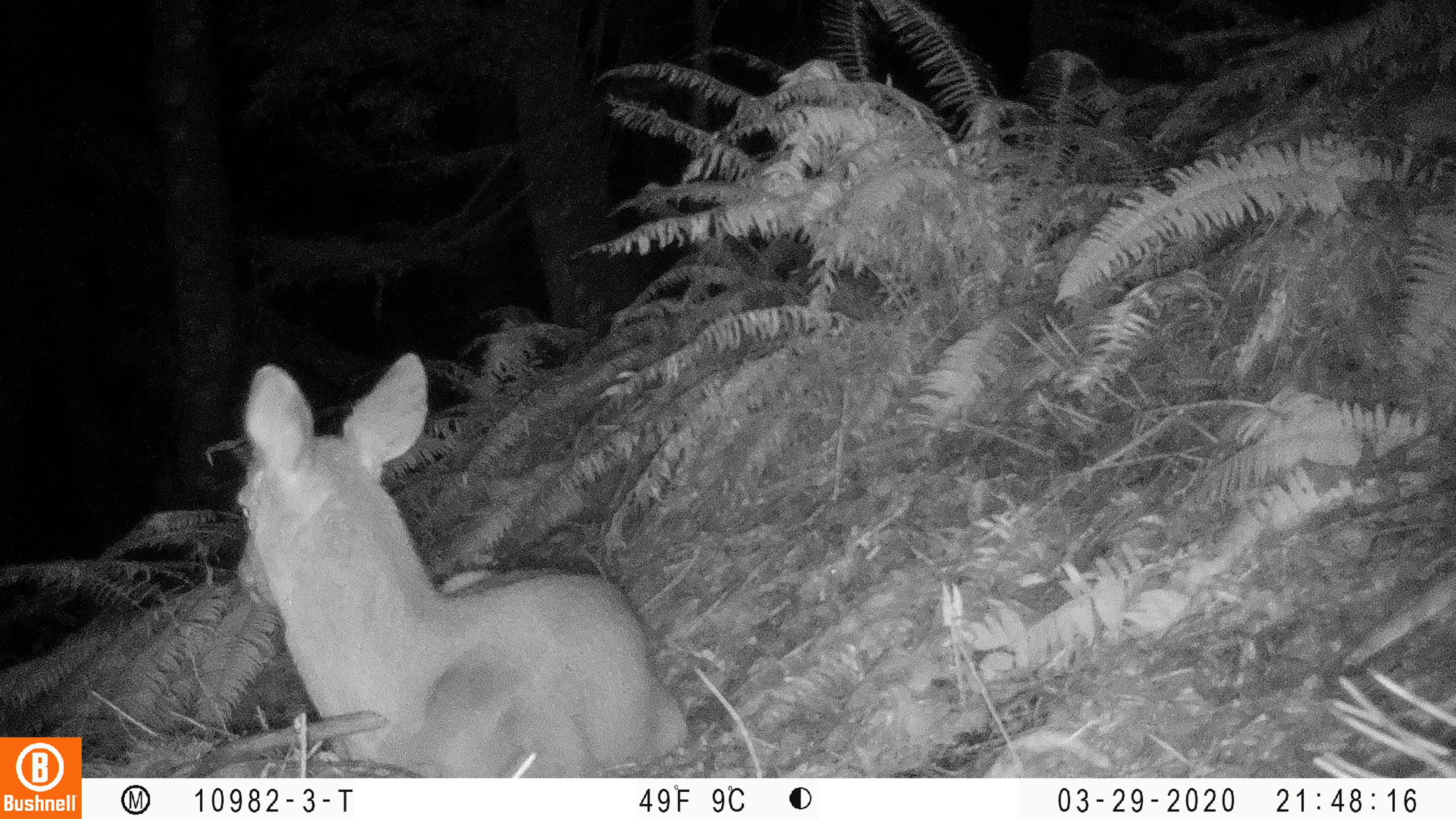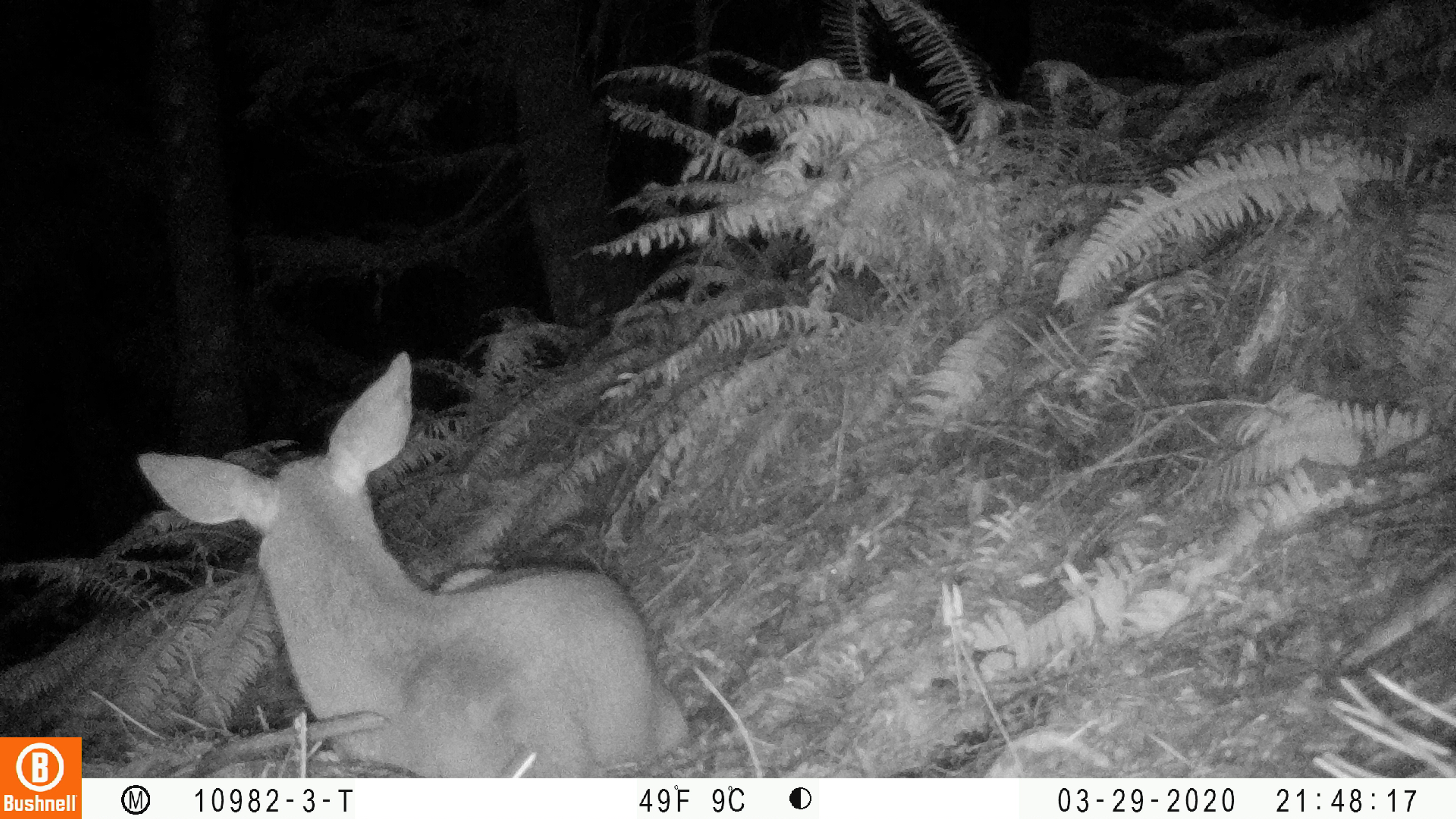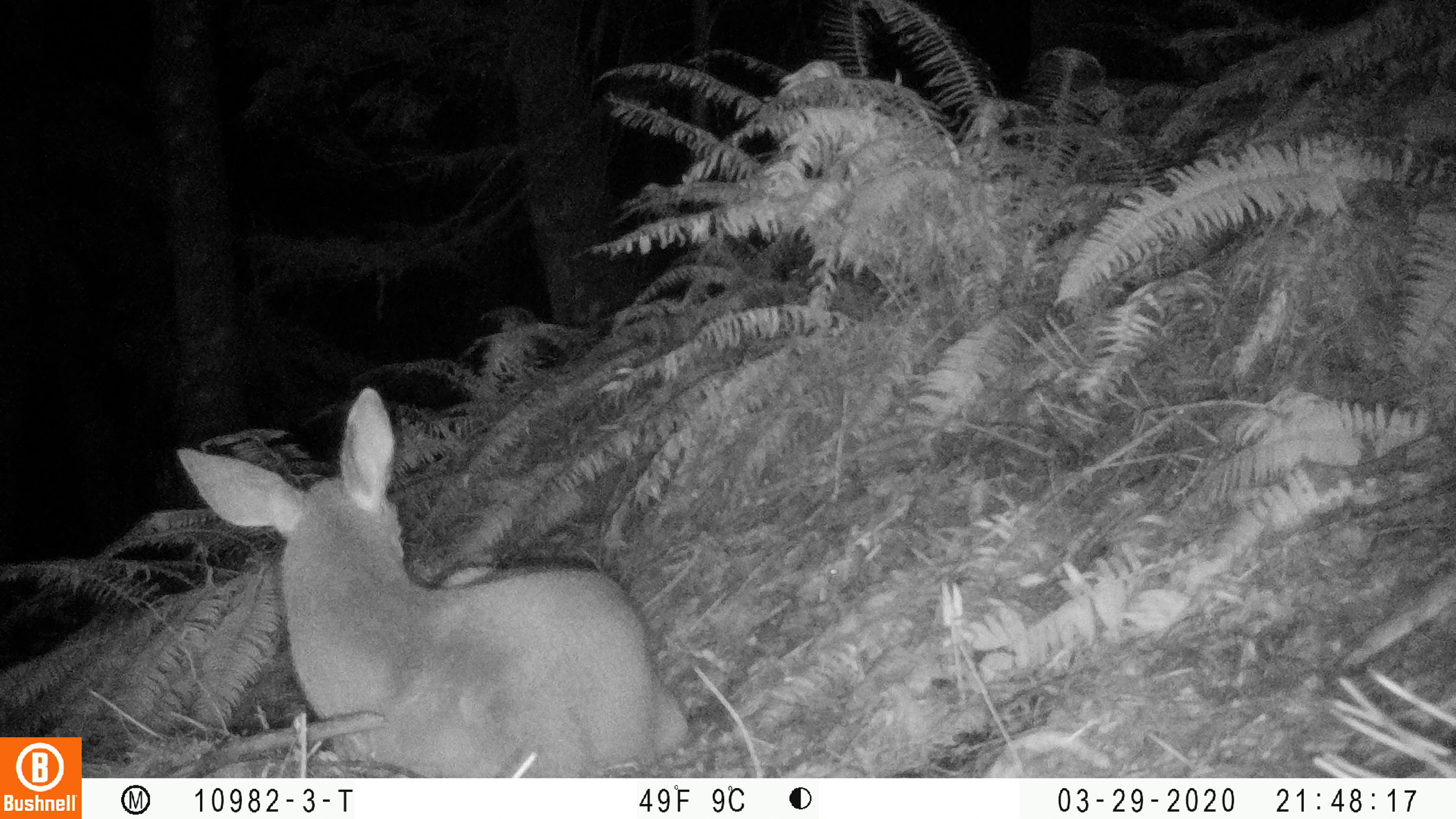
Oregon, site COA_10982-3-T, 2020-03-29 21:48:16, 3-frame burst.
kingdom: Animalia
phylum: Chordata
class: Mammalia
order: Artiodactyla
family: Cervidae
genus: Odocoileus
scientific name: Odocoileus hemionus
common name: black-tailed deer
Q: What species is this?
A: Black-tailed deer (Odocoileus hemionus).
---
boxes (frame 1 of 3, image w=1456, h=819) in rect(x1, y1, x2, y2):
black-tailed deer: rect(222, 347, 700, 760)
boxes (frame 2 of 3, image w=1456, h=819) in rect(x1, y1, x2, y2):
black-tailed deer: rect(131, 341, 704, 770)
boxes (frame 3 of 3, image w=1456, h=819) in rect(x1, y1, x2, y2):
black-tailed deer: rect(165, 380, 698, 761)